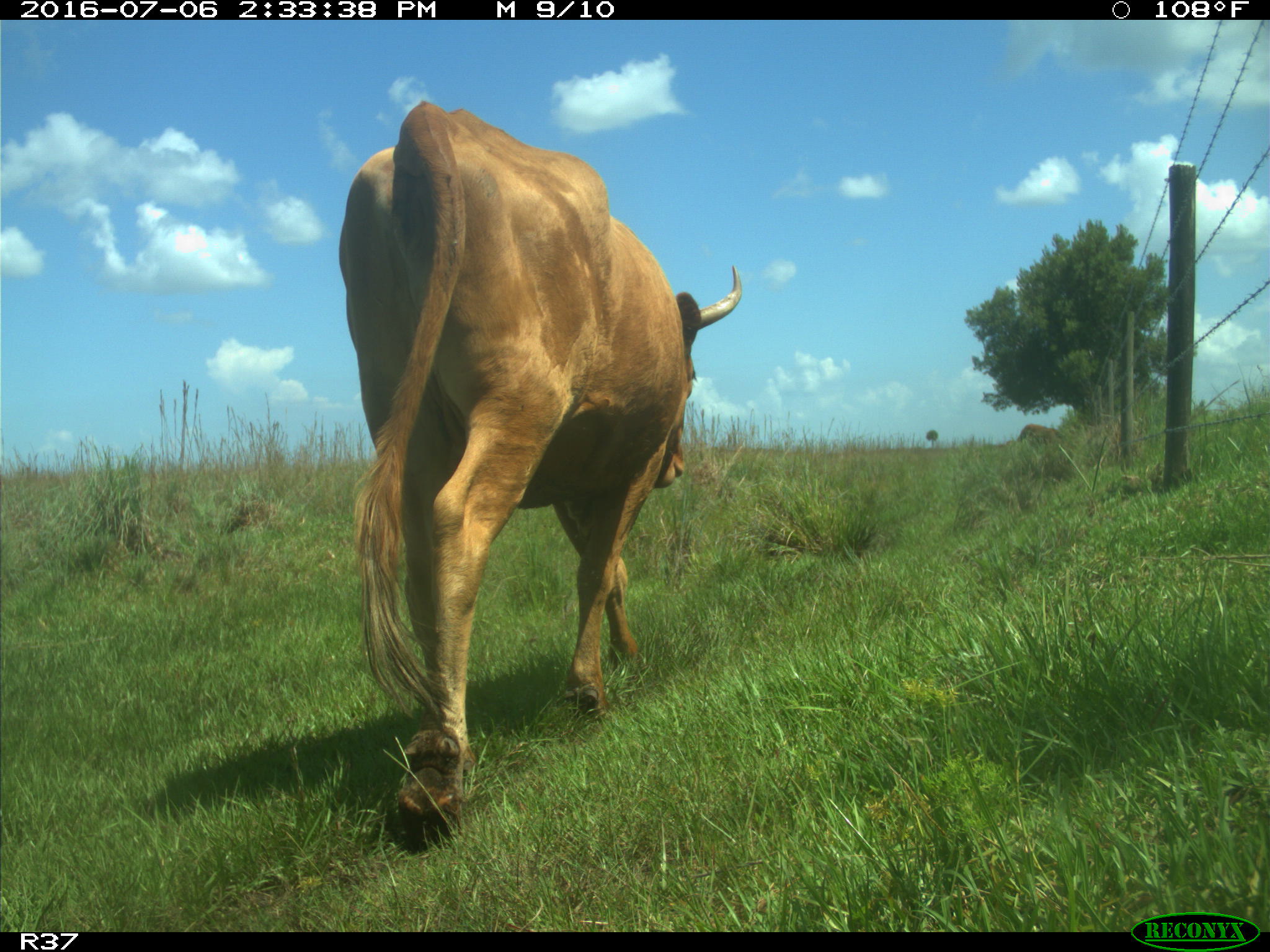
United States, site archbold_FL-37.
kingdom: Animalia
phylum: Chordata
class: Mammalia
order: Artiodactyla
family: Bovidae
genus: Bos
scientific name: Bos taurus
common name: domestic cow